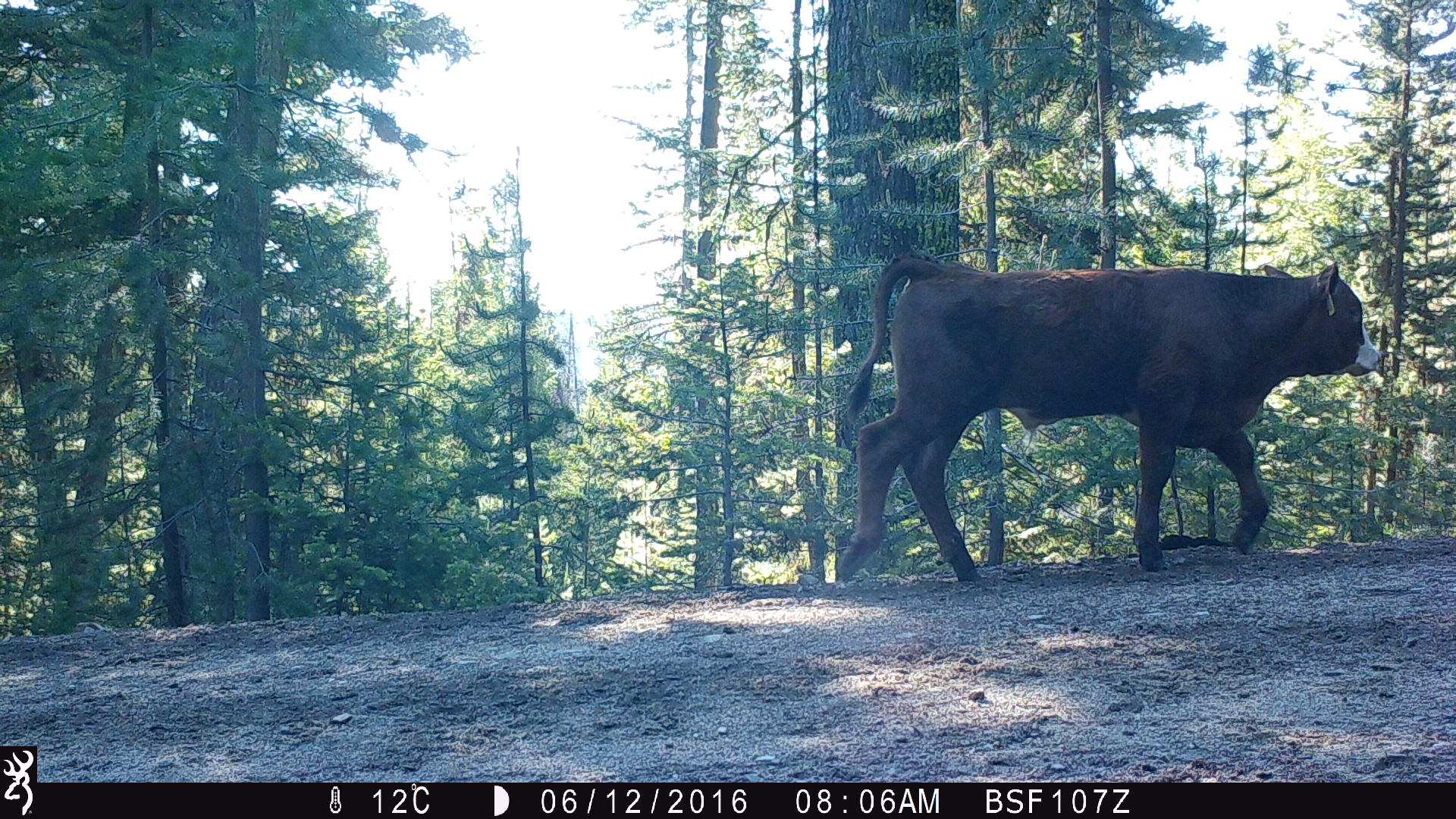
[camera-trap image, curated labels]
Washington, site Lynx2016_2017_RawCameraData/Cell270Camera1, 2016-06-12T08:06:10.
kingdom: Animalia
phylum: Chordata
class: Mammalia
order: Artiodactyla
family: Bovidae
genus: Bos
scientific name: Bos taurus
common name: domestic cattle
Domestic cattle (Bos taurus). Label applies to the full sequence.